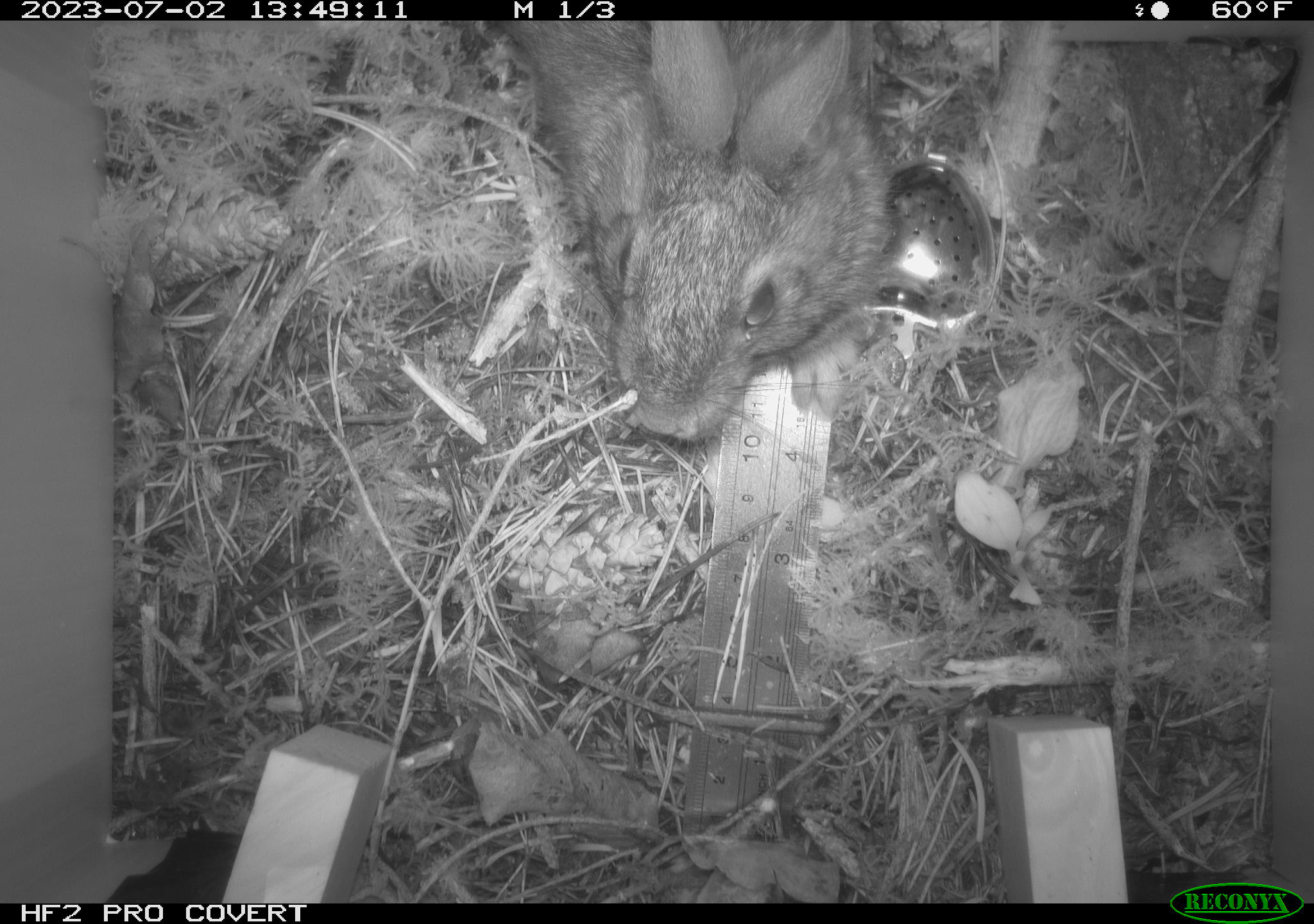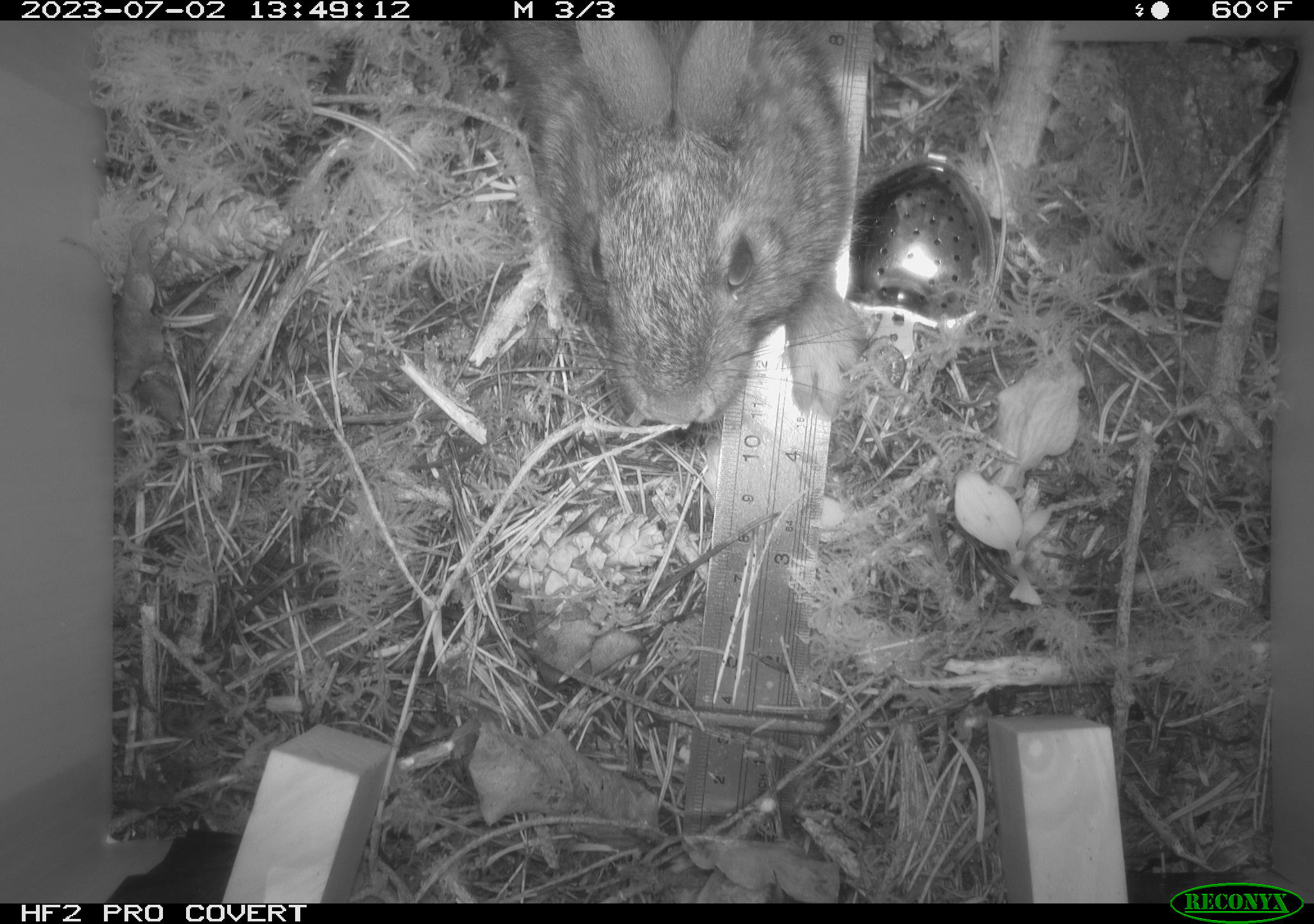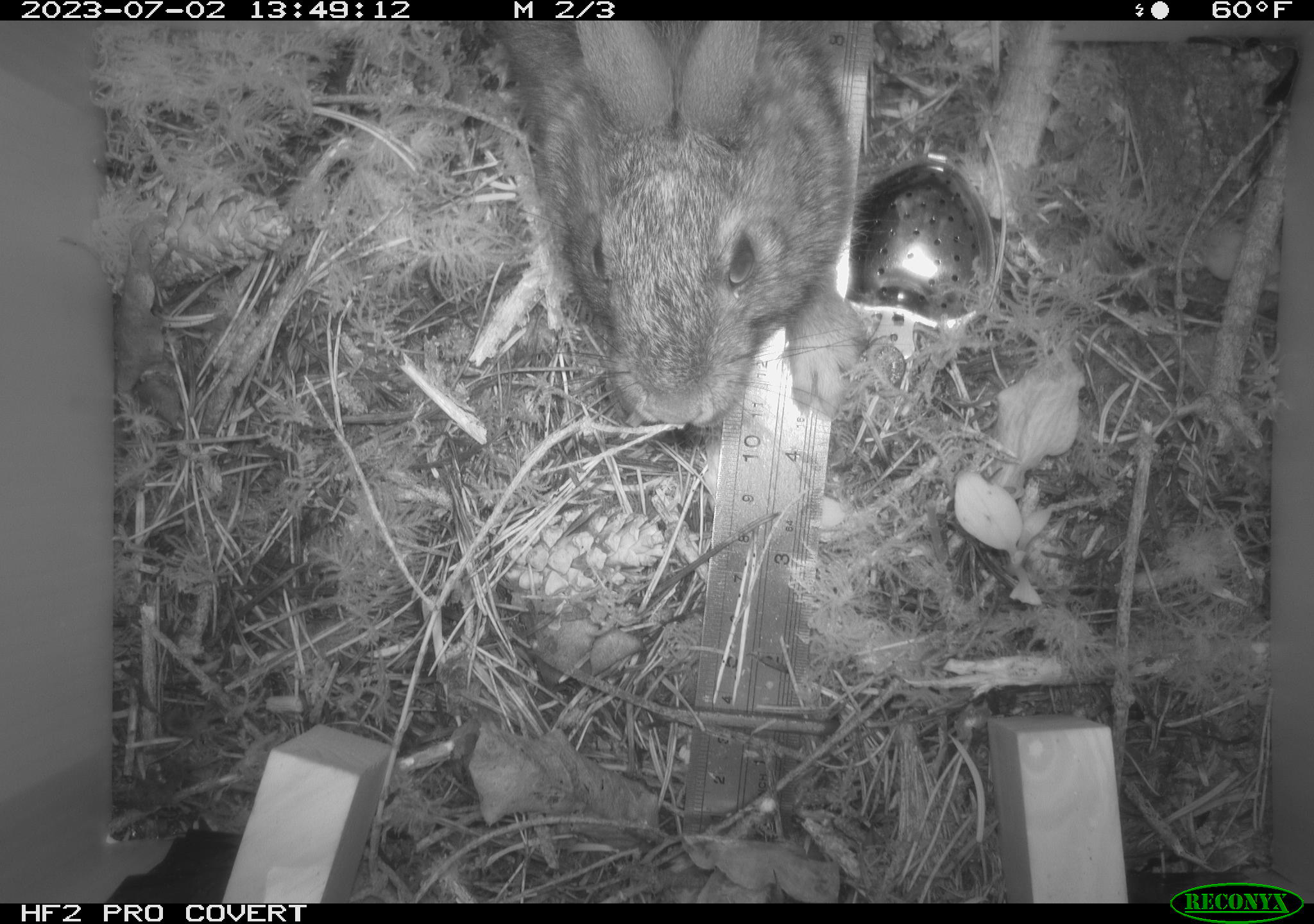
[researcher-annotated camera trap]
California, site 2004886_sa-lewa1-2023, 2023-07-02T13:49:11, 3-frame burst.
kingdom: Animalia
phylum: Chordata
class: Mammalia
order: Lagomorpha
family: Leporidae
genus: Sylvilagus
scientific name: Sylvilagus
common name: cottontail rabbits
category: sylvilagus species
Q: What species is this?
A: Sylvilagus species (cottontail rabbits) (Sylvilagus).